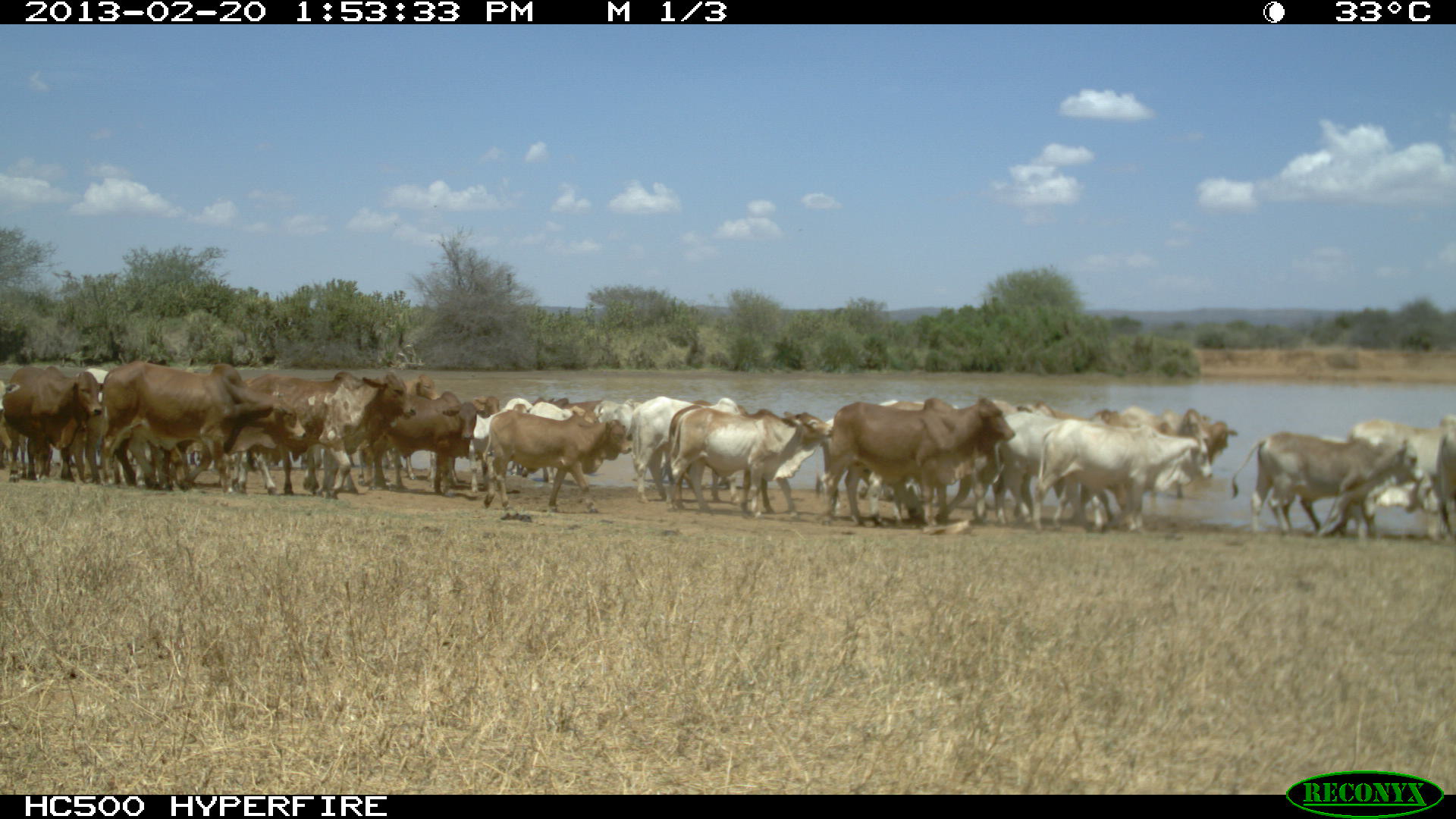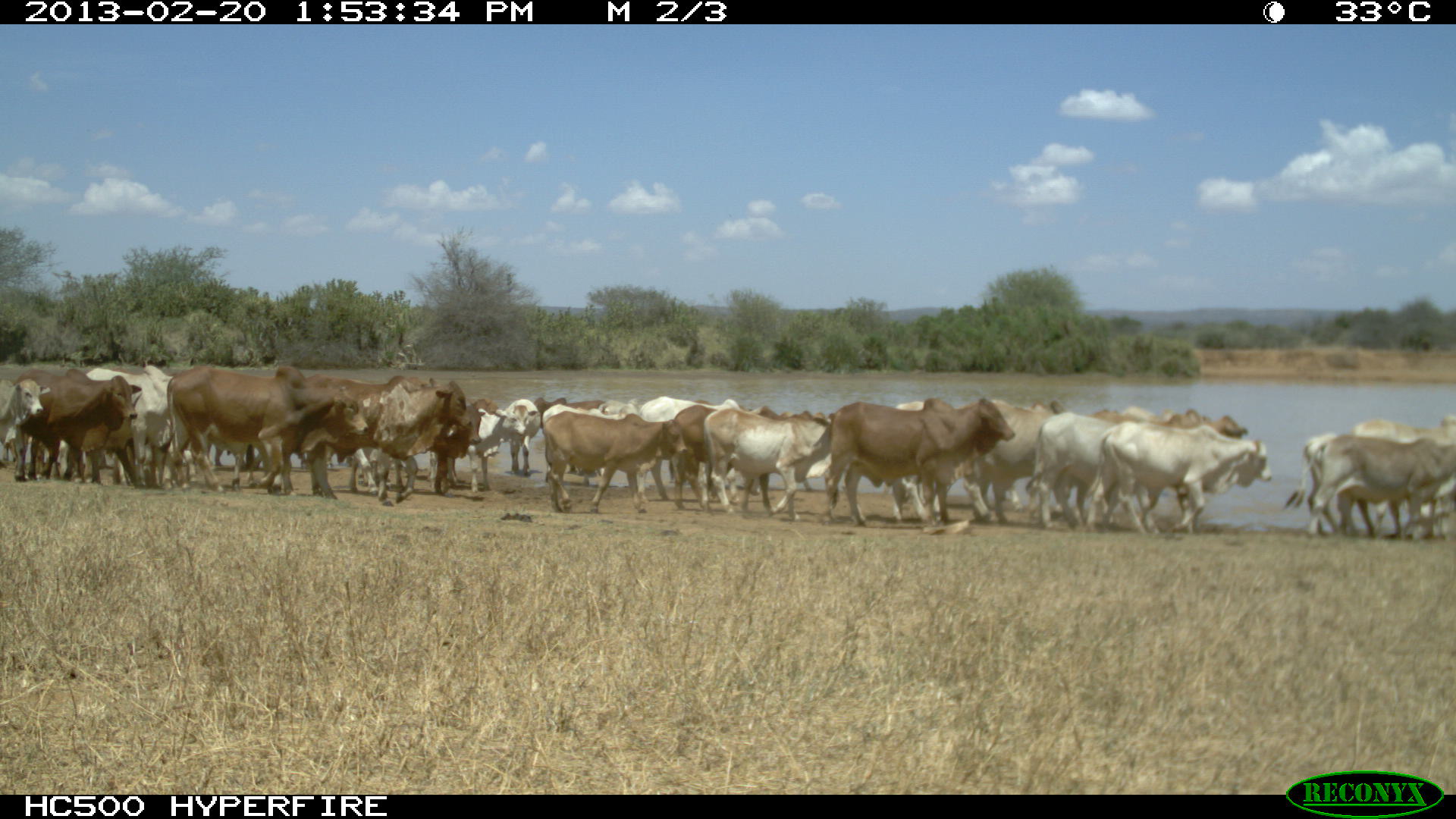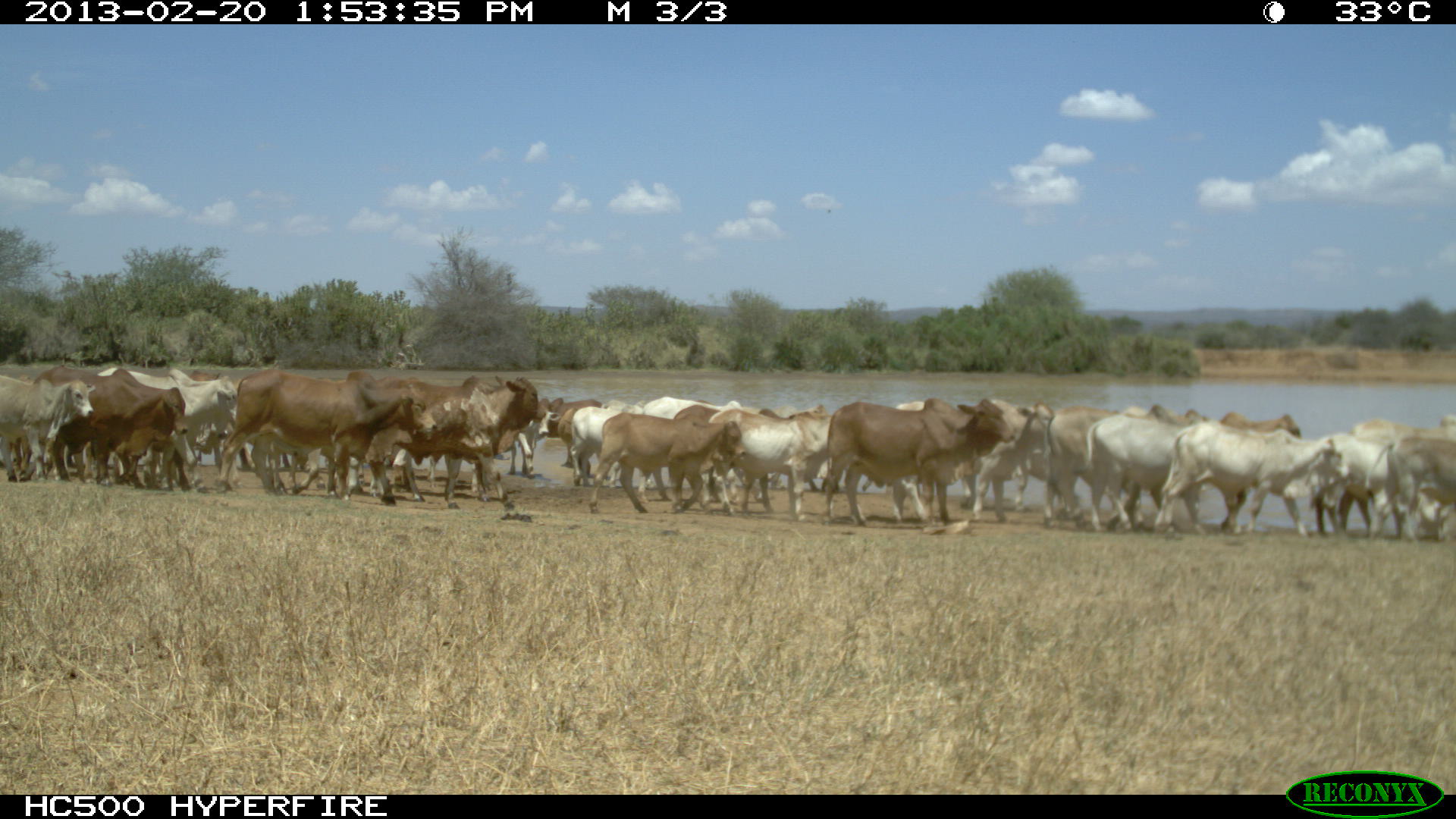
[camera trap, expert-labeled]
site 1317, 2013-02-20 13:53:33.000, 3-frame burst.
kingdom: Animalia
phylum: Chordata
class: Mammalia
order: Artiodactyla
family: Bovidae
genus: Bos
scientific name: Bos taurus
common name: domestic cattle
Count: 24.